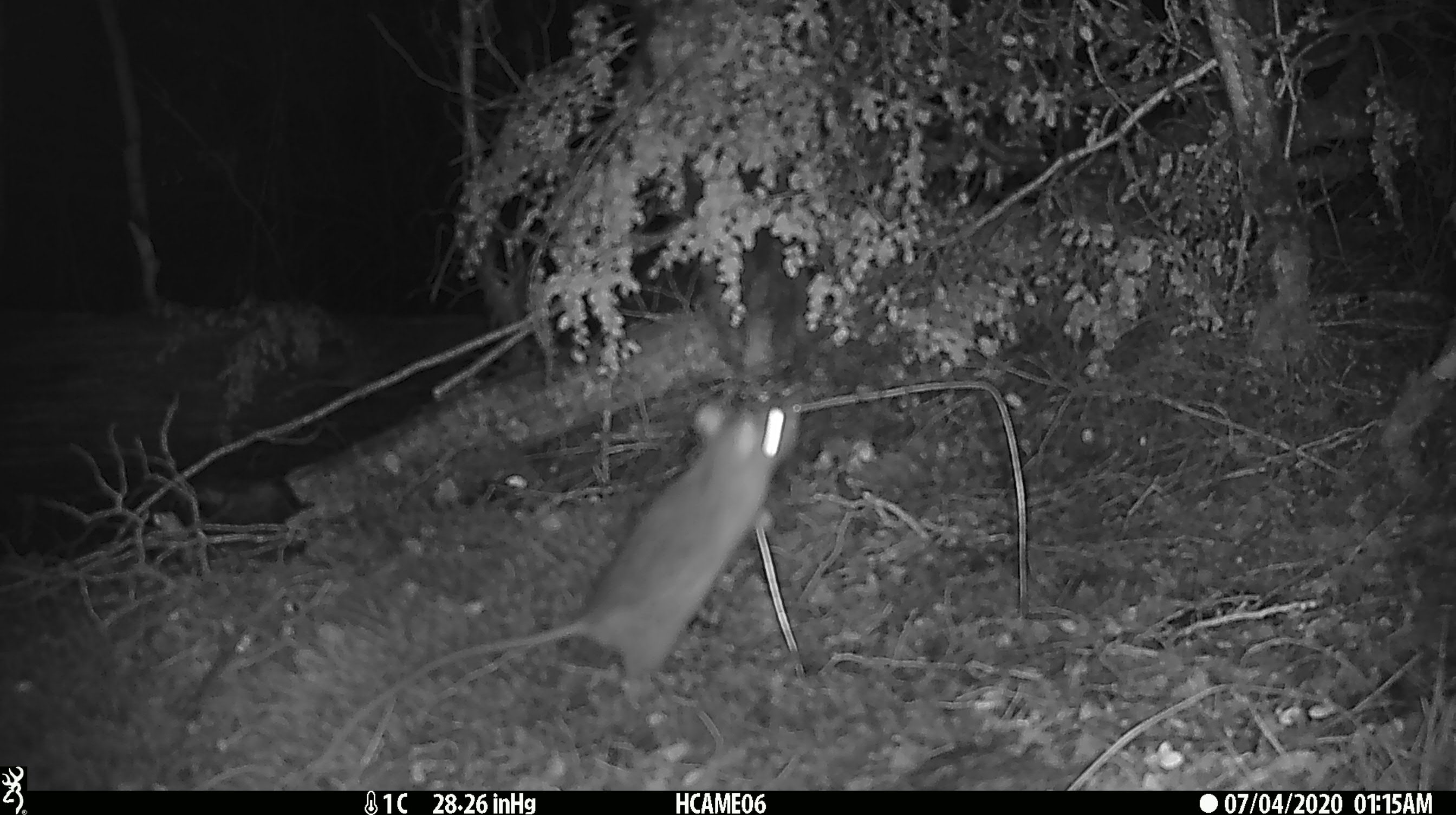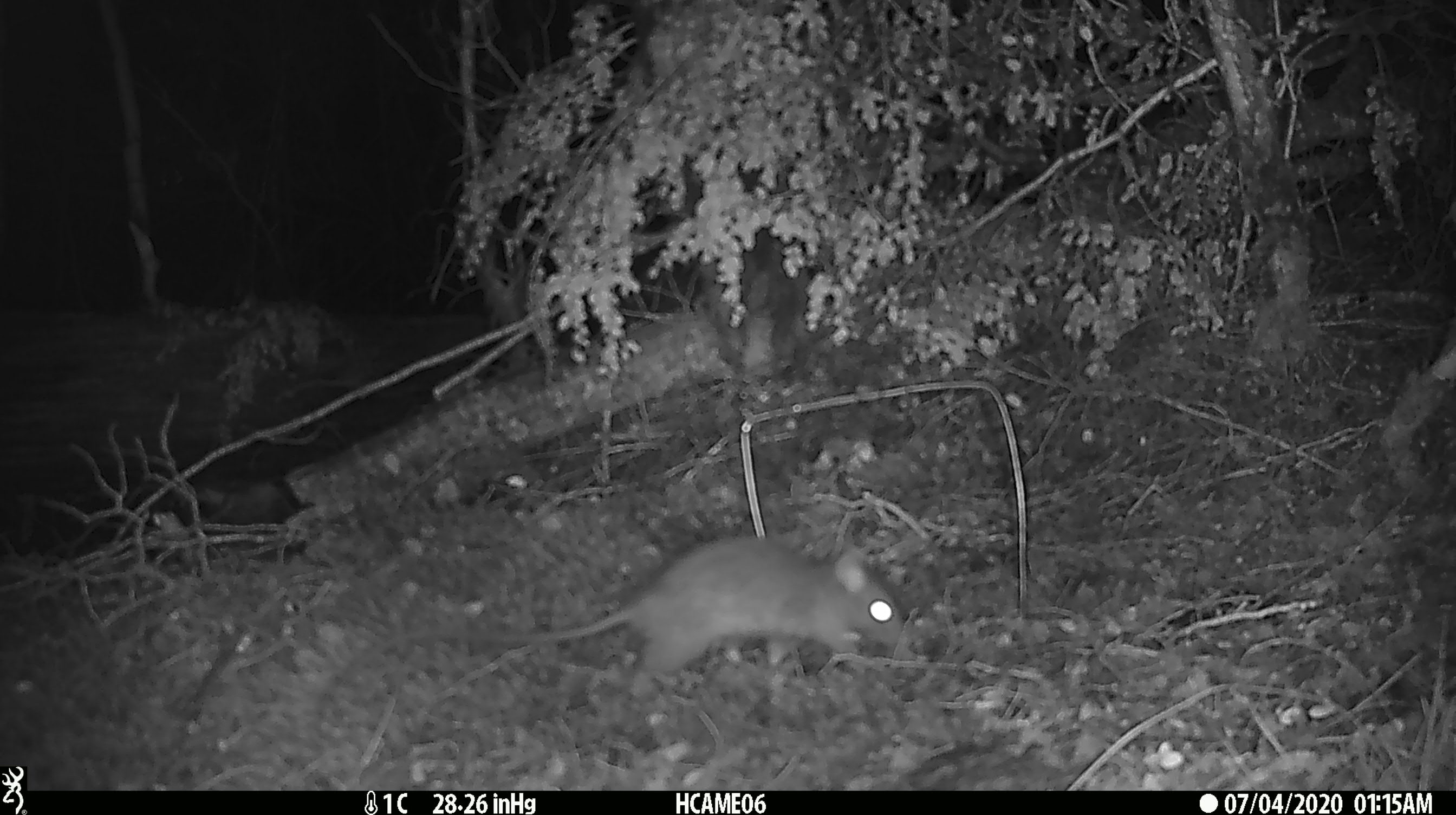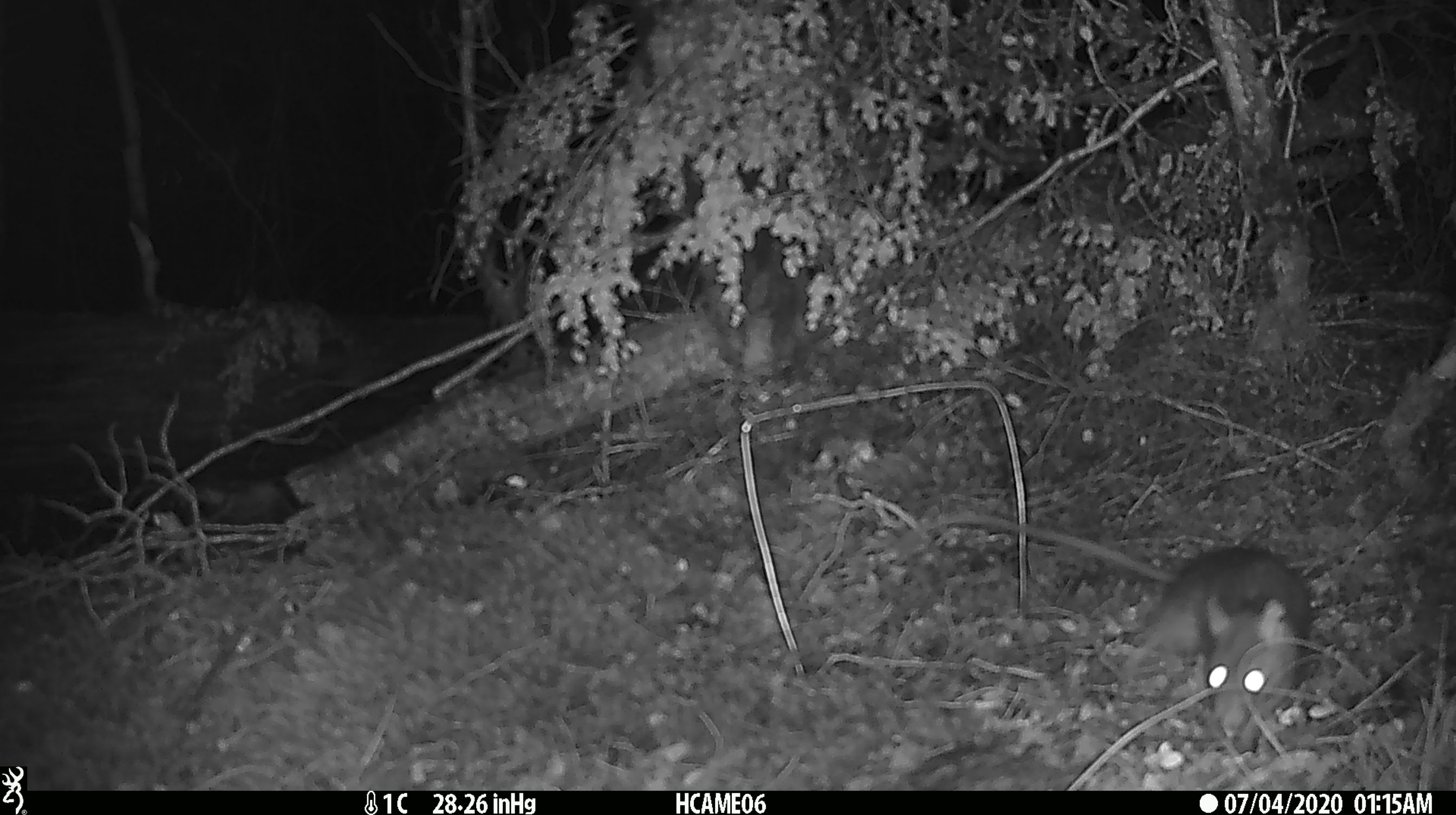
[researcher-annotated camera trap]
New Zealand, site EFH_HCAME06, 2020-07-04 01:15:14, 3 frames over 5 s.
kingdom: Animalia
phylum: Chordata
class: Mammalia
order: Rodentia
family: Muridae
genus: Rattus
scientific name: Rattus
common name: rat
Rat (Rattus).